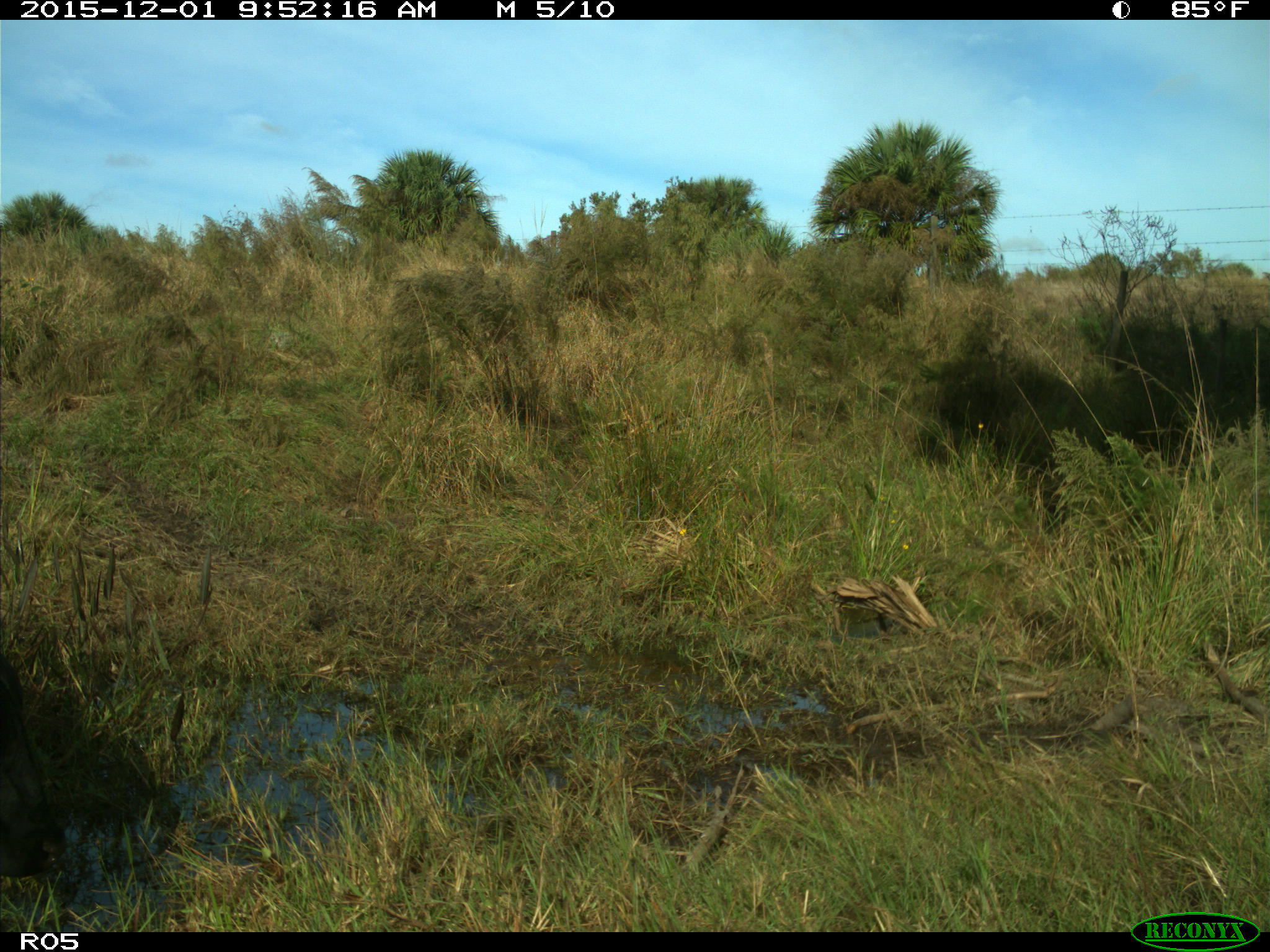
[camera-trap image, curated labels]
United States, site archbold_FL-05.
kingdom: Animalia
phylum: Chordata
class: Mammalia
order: Artiodactyla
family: Bovidae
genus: Bos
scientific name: Bos taurus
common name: domestic cow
Bos taurus (domestic cow).